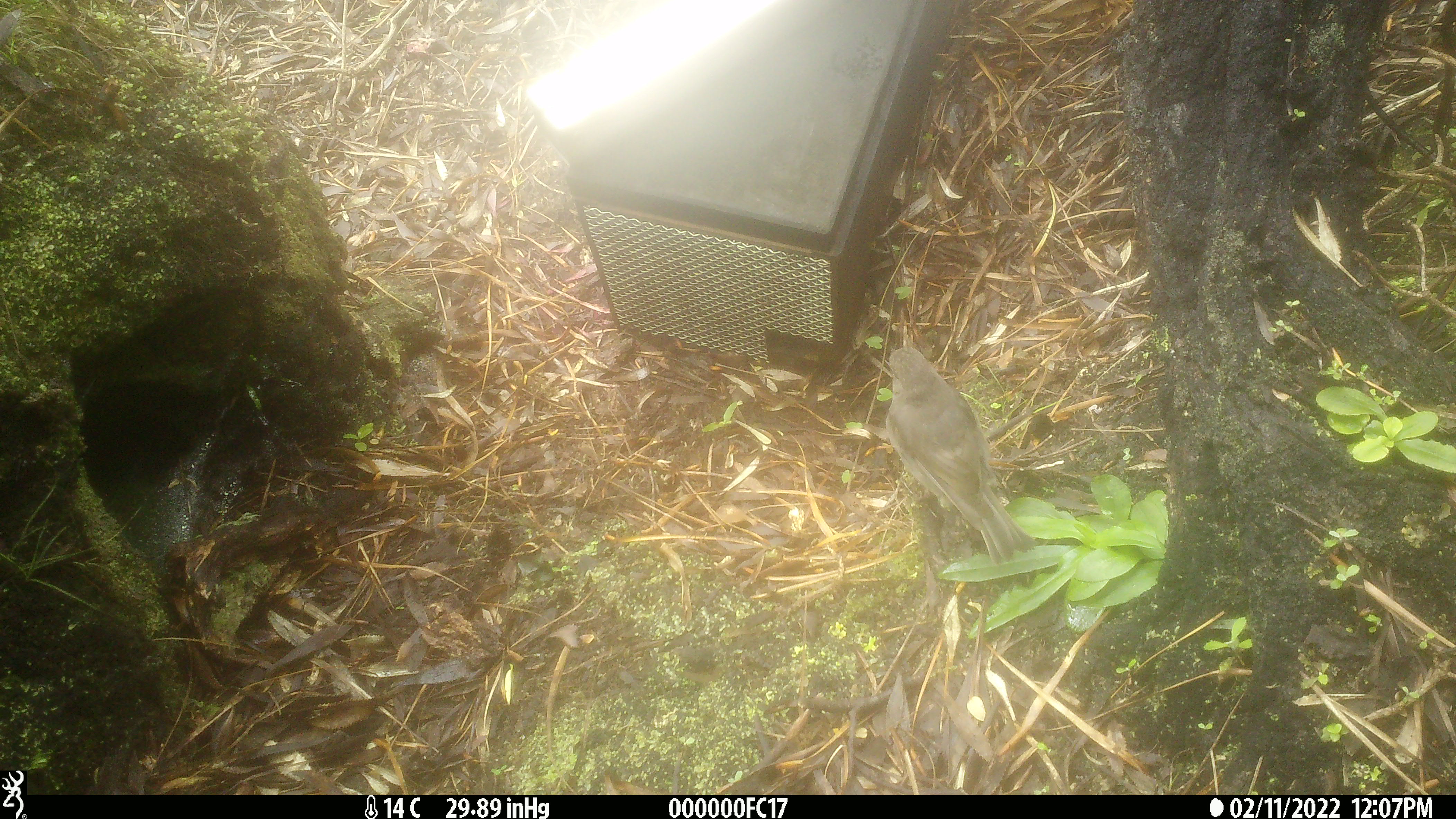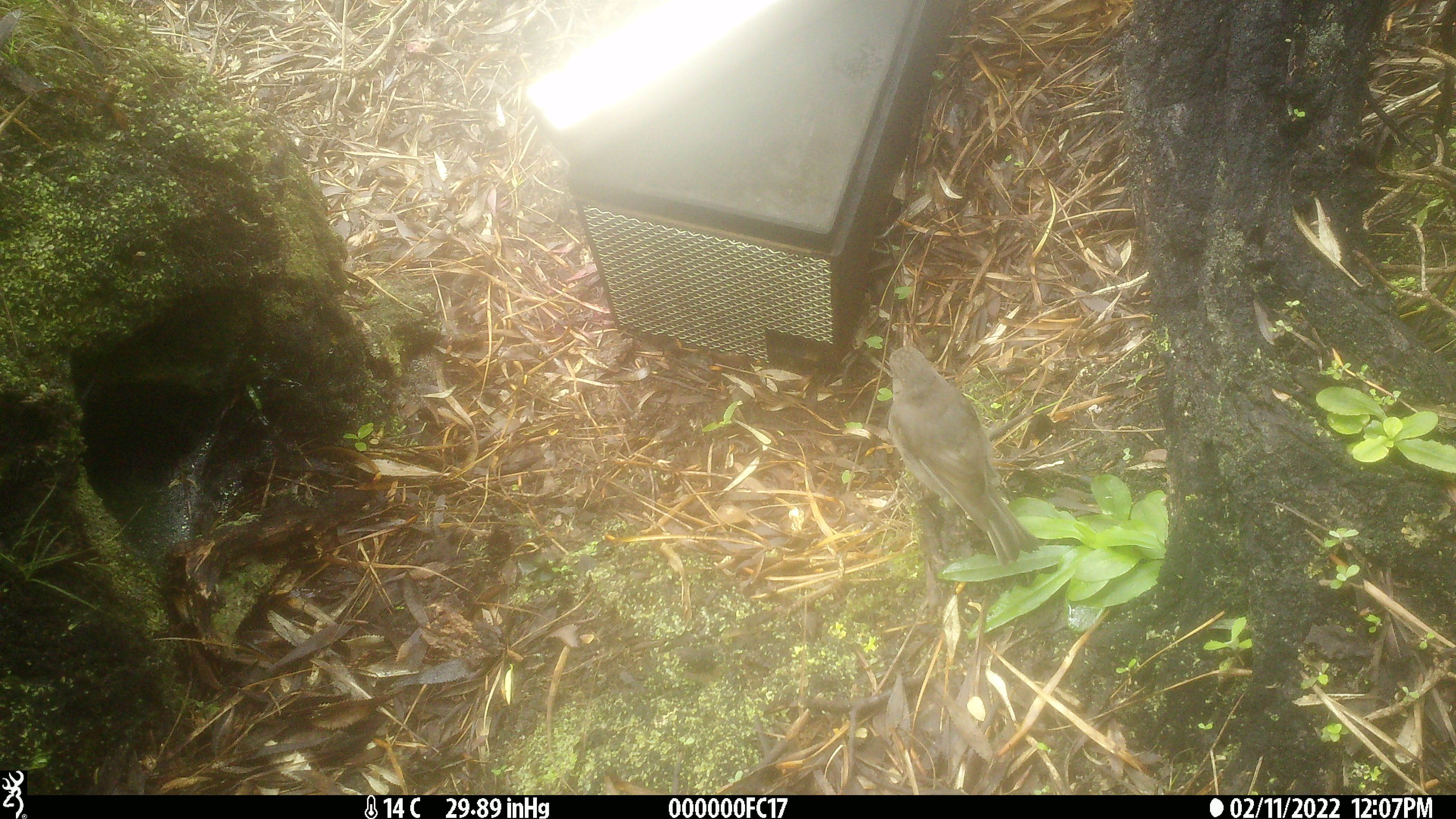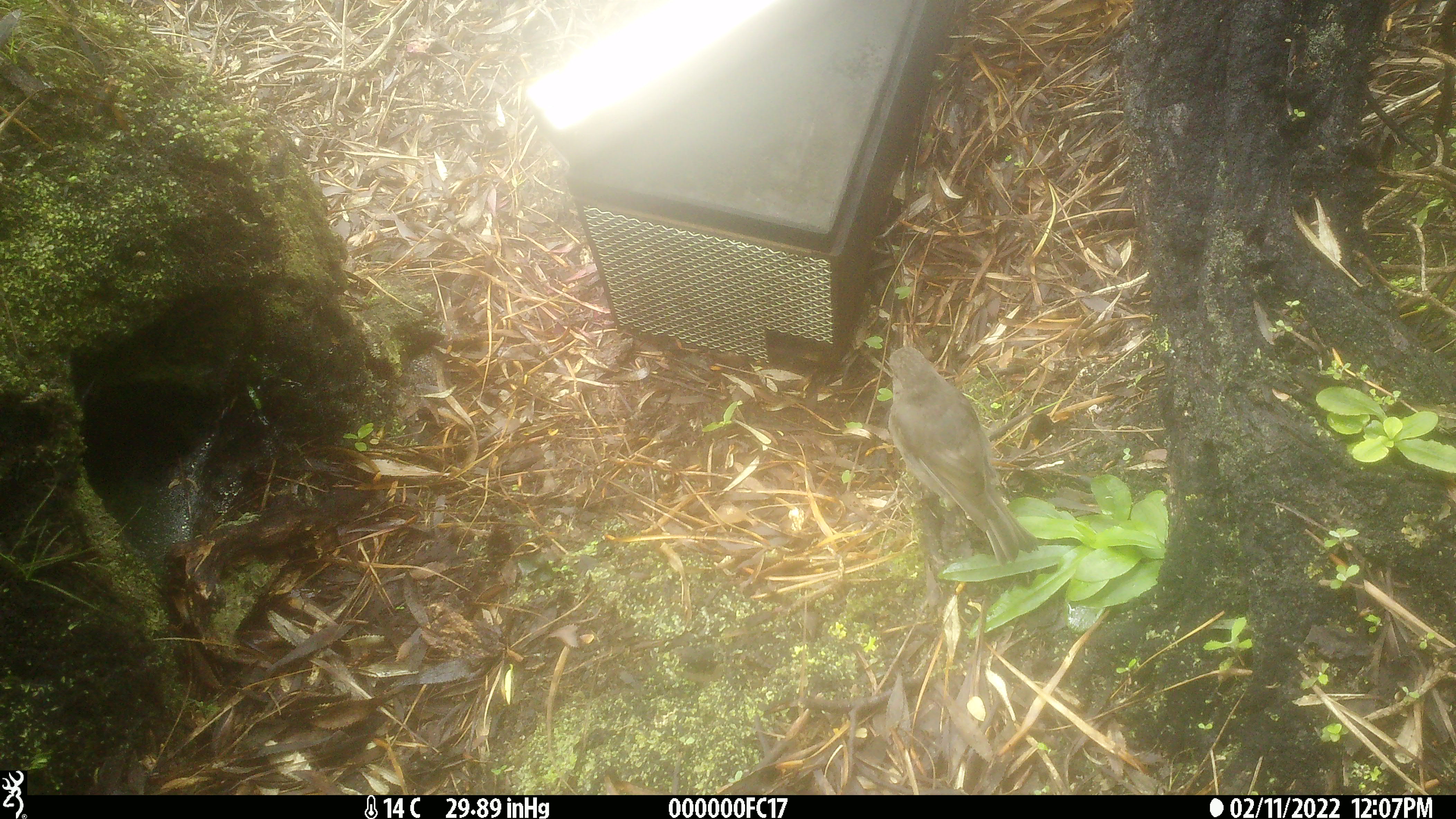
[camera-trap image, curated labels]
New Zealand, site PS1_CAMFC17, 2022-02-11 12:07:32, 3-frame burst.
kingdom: Animalia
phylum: Chordata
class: Aves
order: Passeriformes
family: Petroicidae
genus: Petroica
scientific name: Petroica australis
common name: new zealand robin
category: robin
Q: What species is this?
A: Robin (new zealand robin) (Petroica australis).